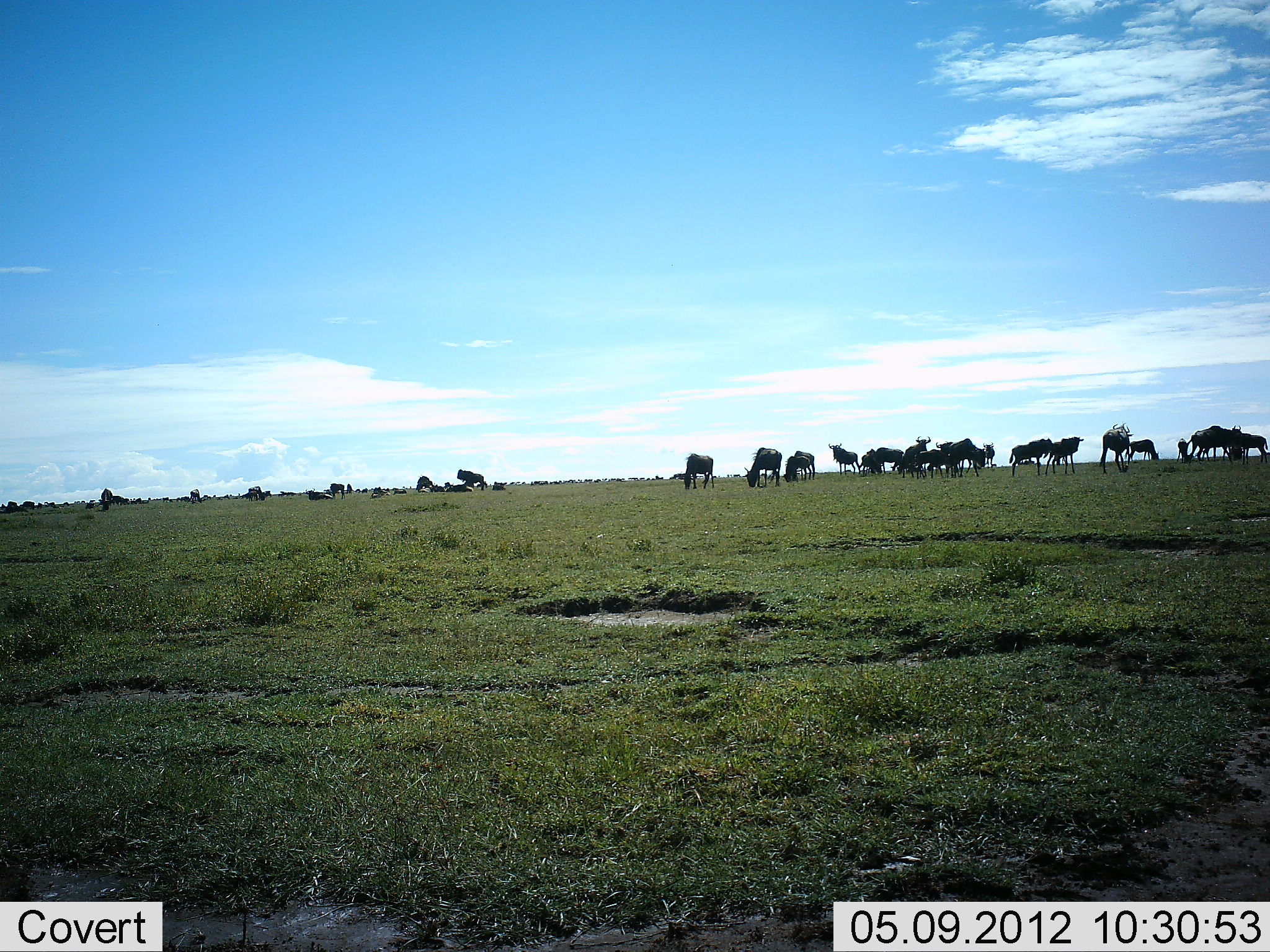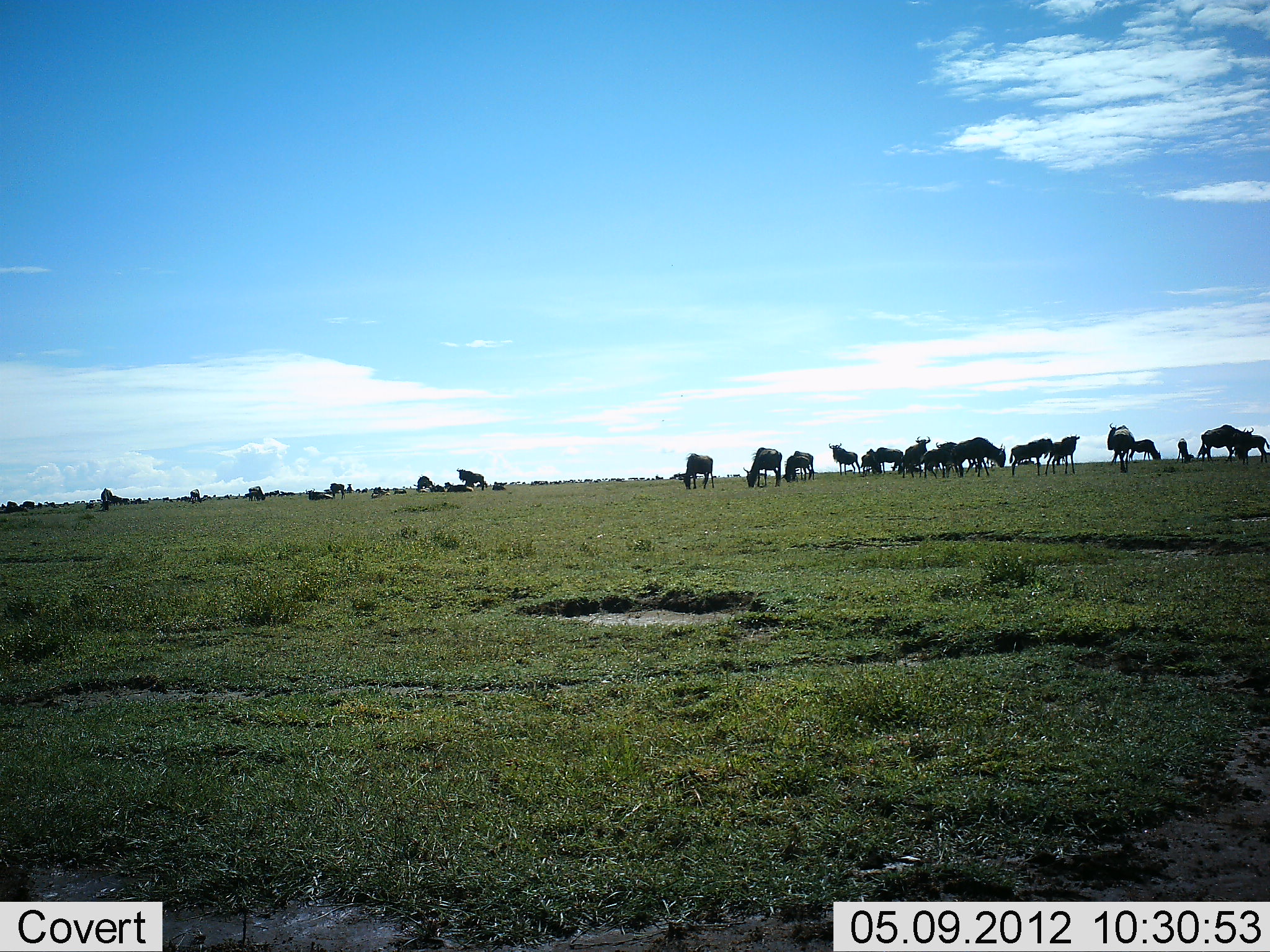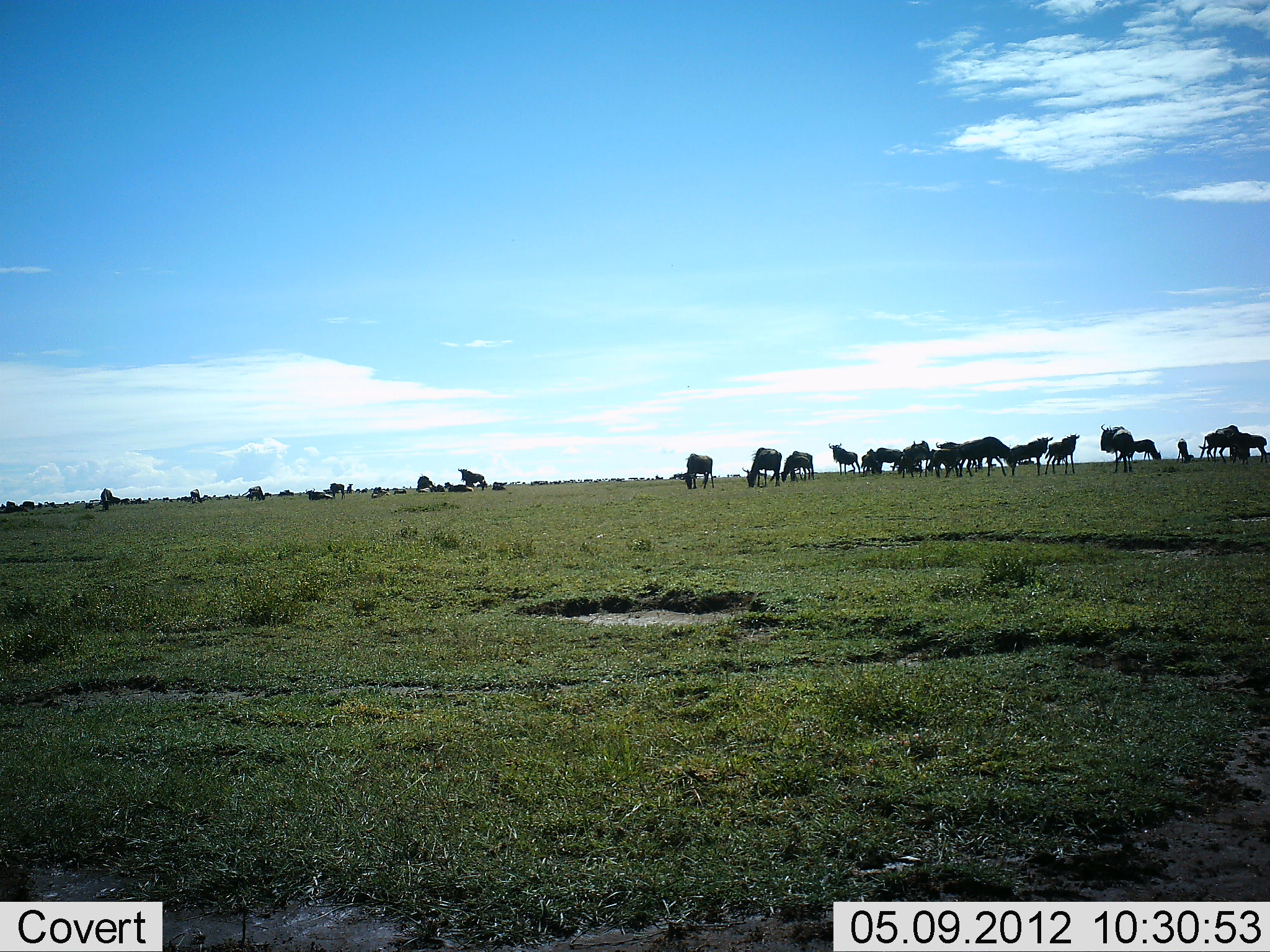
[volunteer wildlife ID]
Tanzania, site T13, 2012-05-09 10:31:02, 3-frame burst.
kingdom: Animalia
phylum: Chordata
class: Mammalia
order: Artiodactyla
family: Bovidae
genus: Connochaetes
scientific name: Connochaetes taurinus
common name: blue wildebeest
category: wildebeest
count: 11-50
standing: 70%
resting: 30%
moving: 20%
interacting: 10%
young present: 10%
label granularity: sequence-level